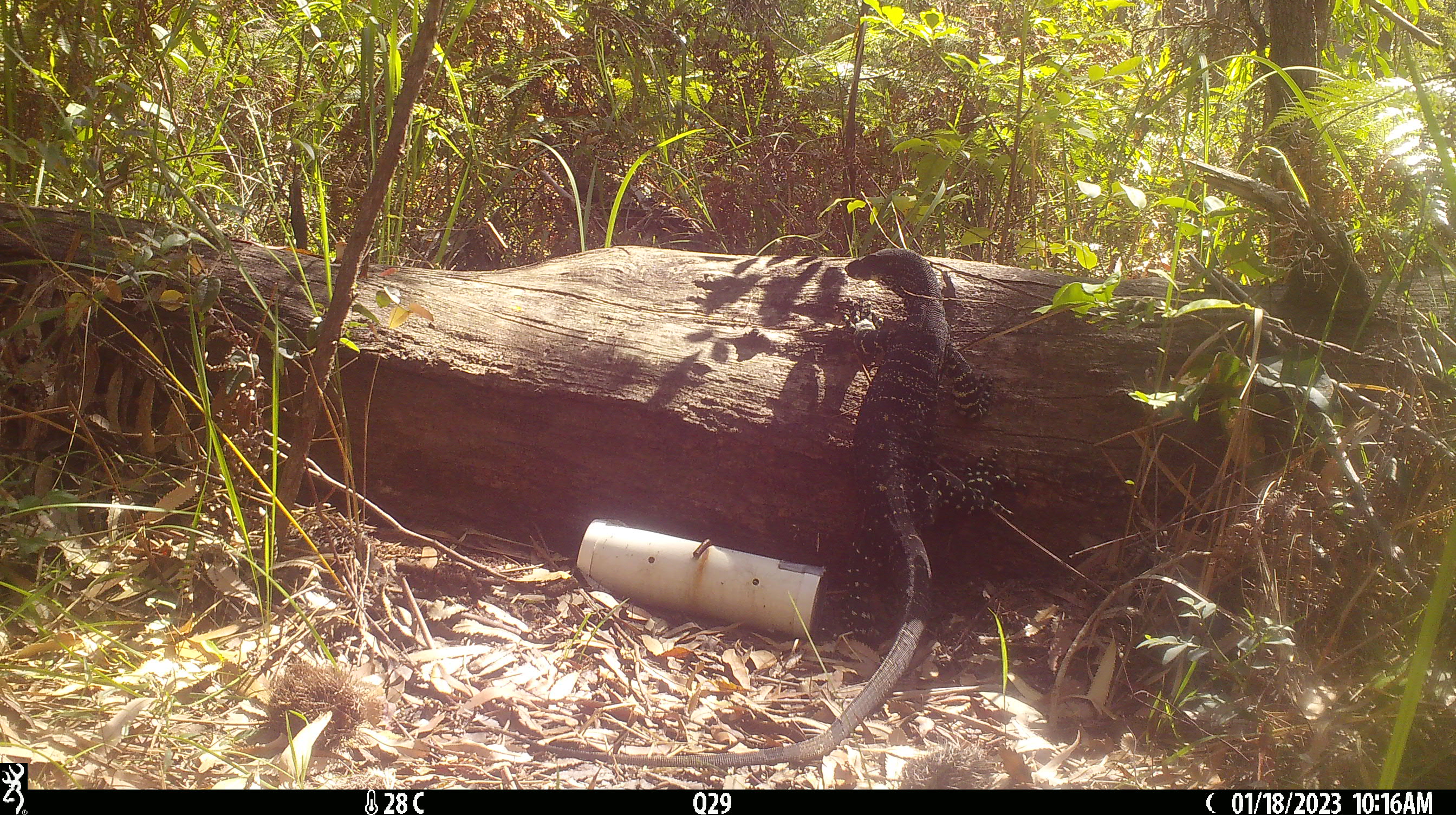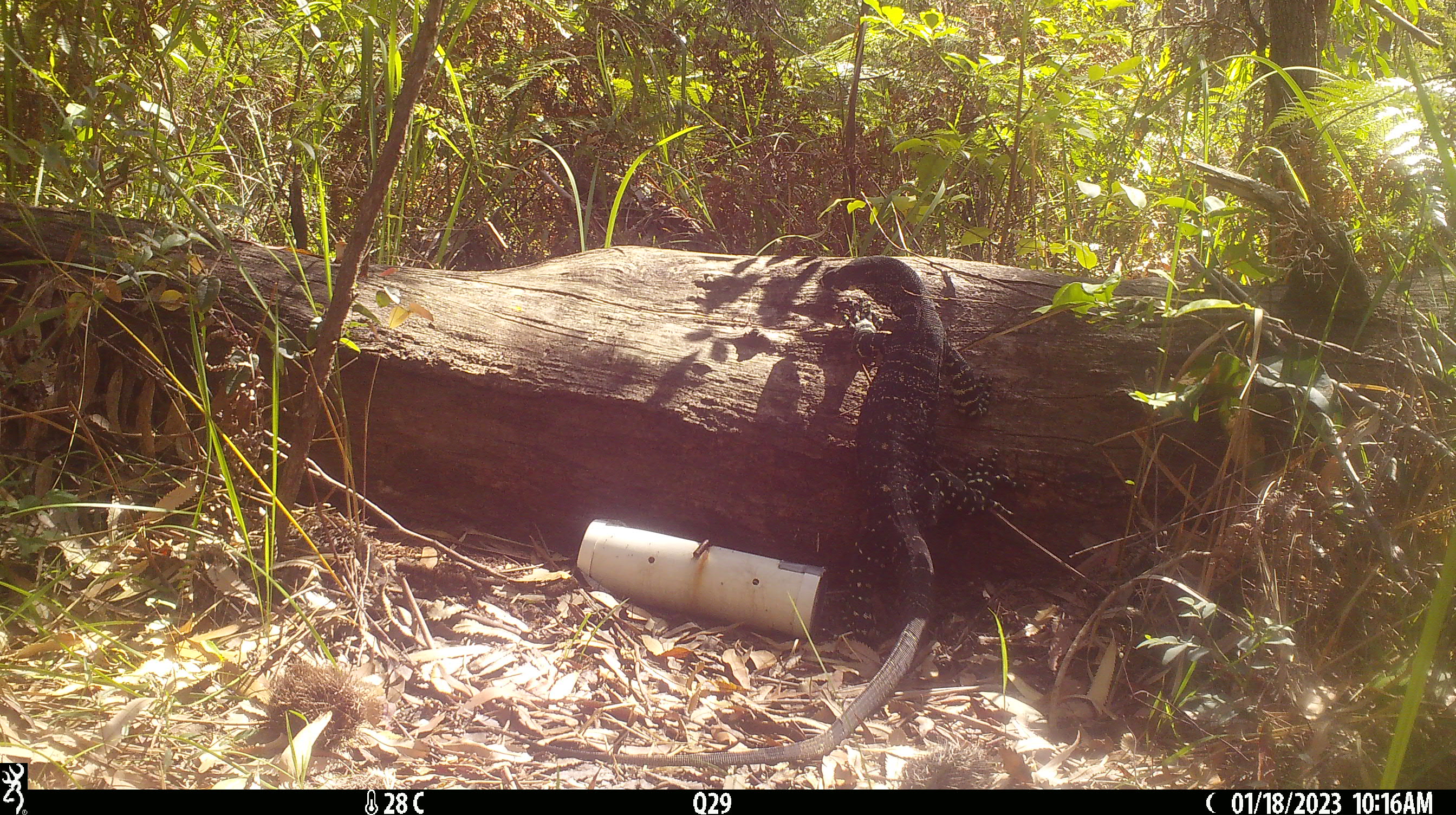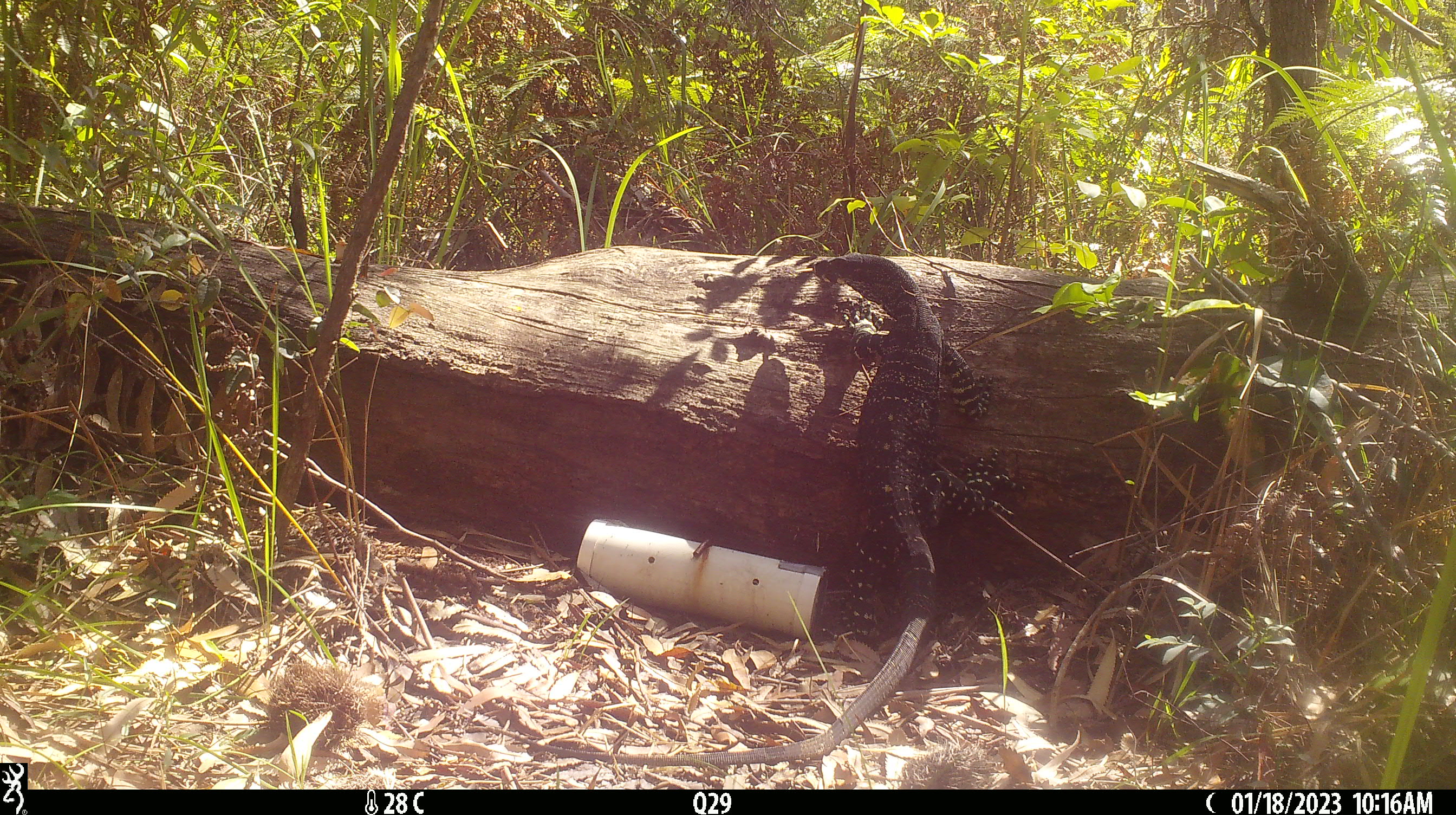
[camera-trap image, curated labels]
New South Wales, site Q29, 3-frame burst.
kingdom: Animalia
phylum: Chordata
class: Reptilia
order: Squamata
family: Varanidae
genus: Varanus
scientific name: Varanus varius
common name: lace monitor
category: goanna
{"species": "goanna (lace monitor) (Varanus varius)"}